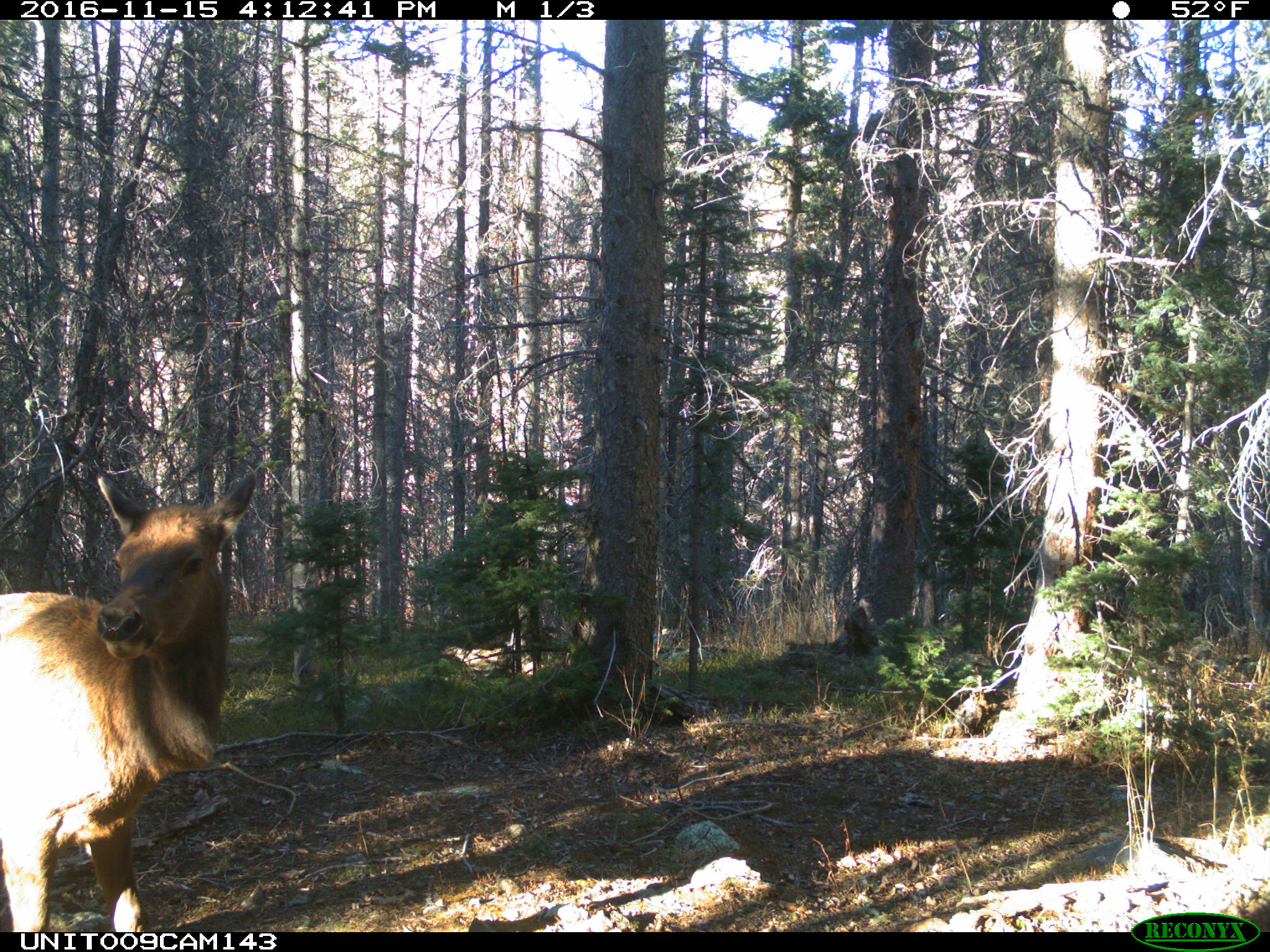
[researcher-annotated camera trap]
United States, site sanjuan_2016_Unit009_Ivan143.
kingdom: Animalia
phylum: Chordata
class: Mammalia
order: Artiodactyla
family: Cervidae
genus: Cervus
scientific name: Cervus elaphus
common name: red deer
Cervus elaphus (red deer).